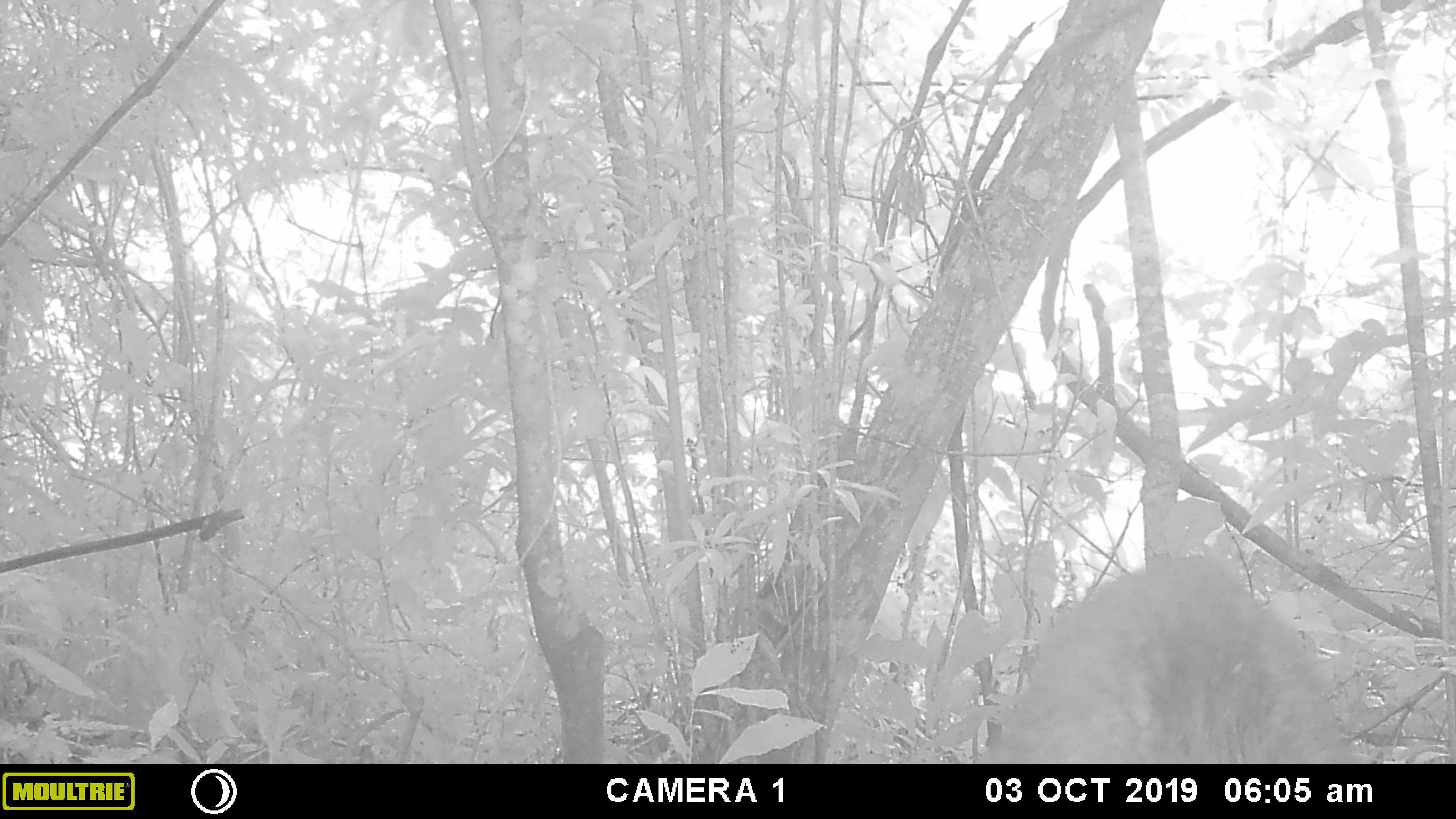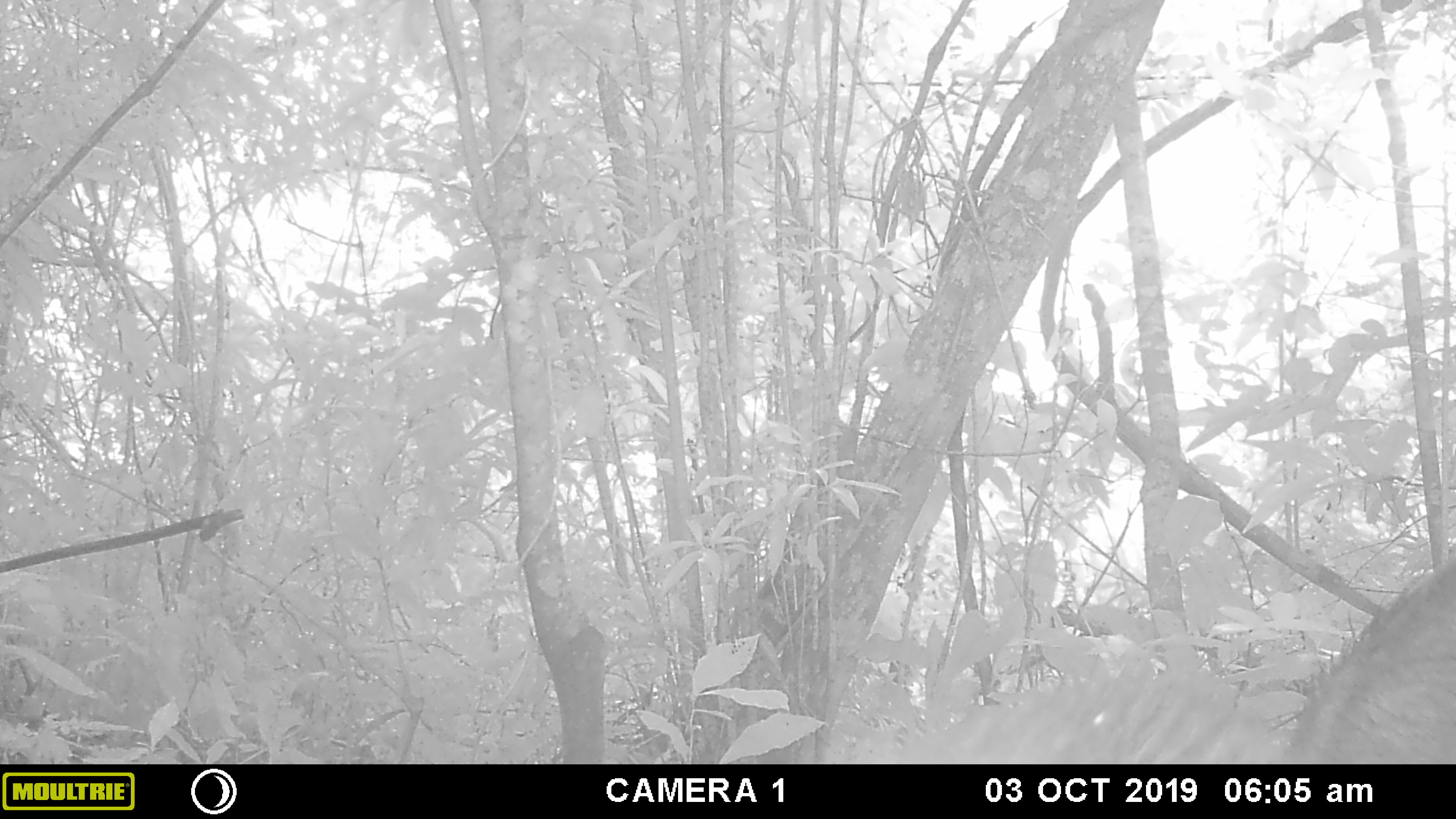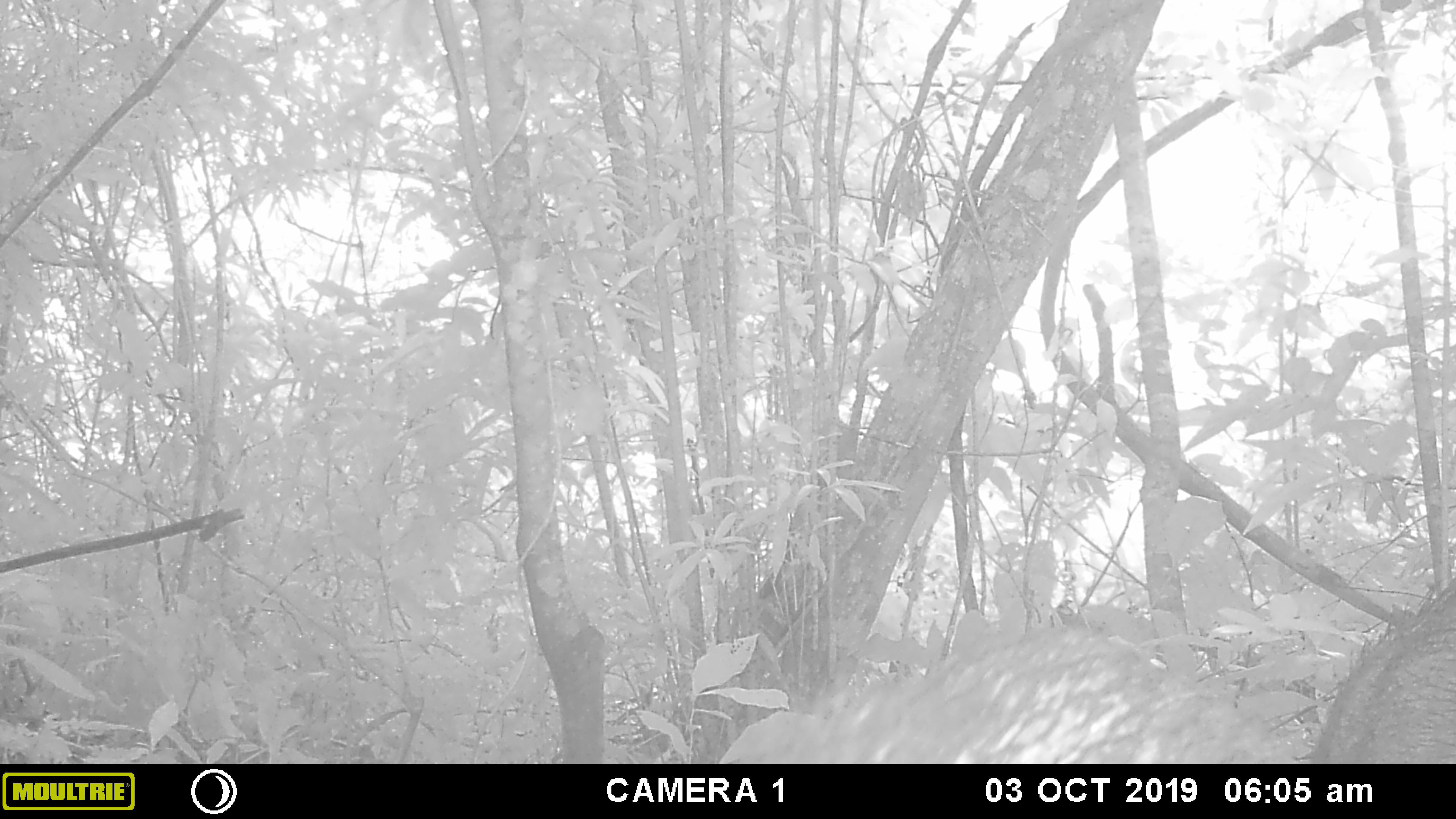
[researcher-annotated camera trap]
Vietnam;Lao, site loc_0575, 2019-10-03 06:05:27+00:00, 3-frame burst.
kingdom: Animalia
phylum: Chordata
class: Mammalia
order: Artiodactyla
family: Suidae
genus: Sus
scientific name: Sus scrofa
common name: eurasian wild pig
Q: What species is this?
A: Eurasian wild pig (Sus scrofa).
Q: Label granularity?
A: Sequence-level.